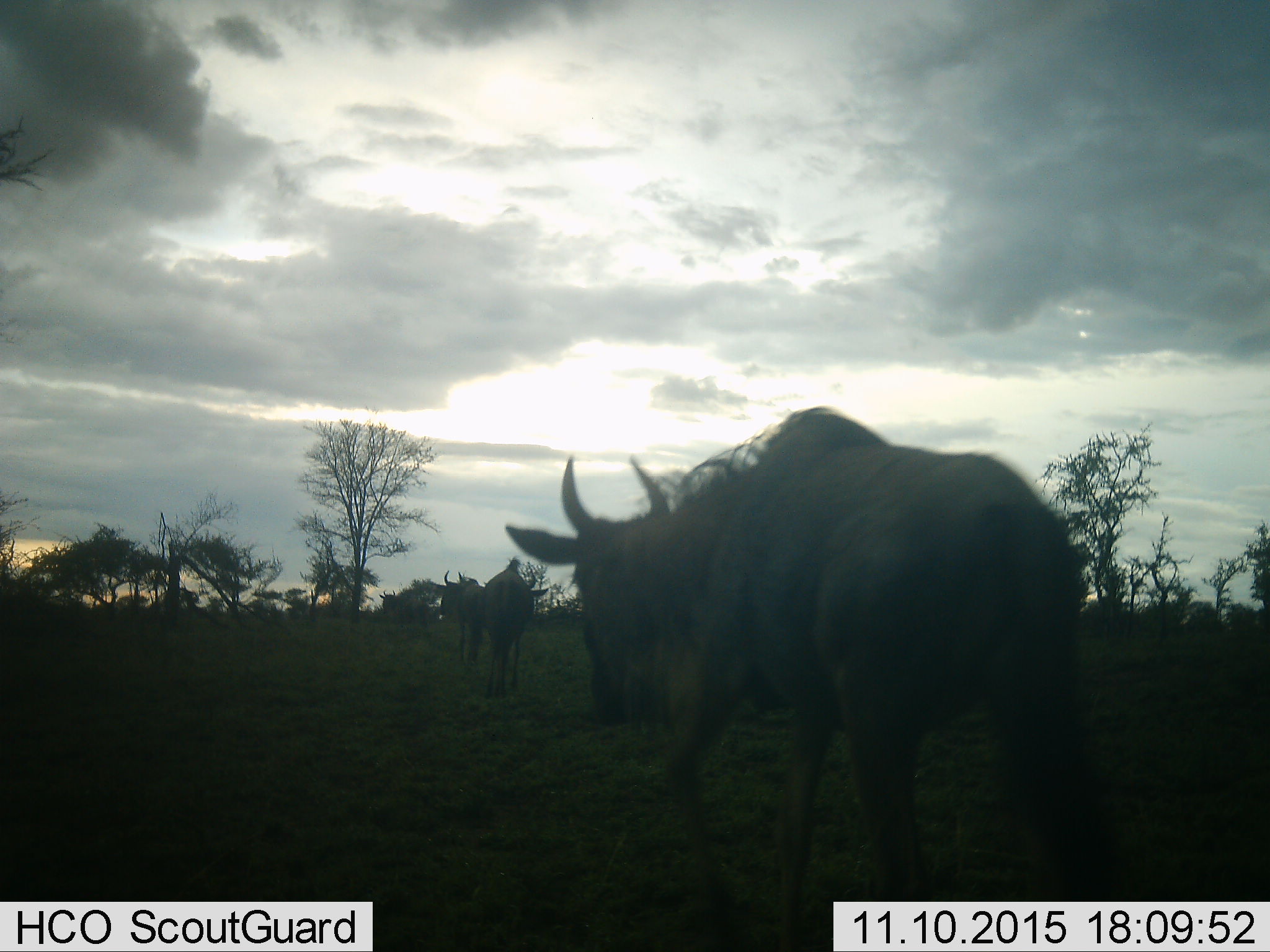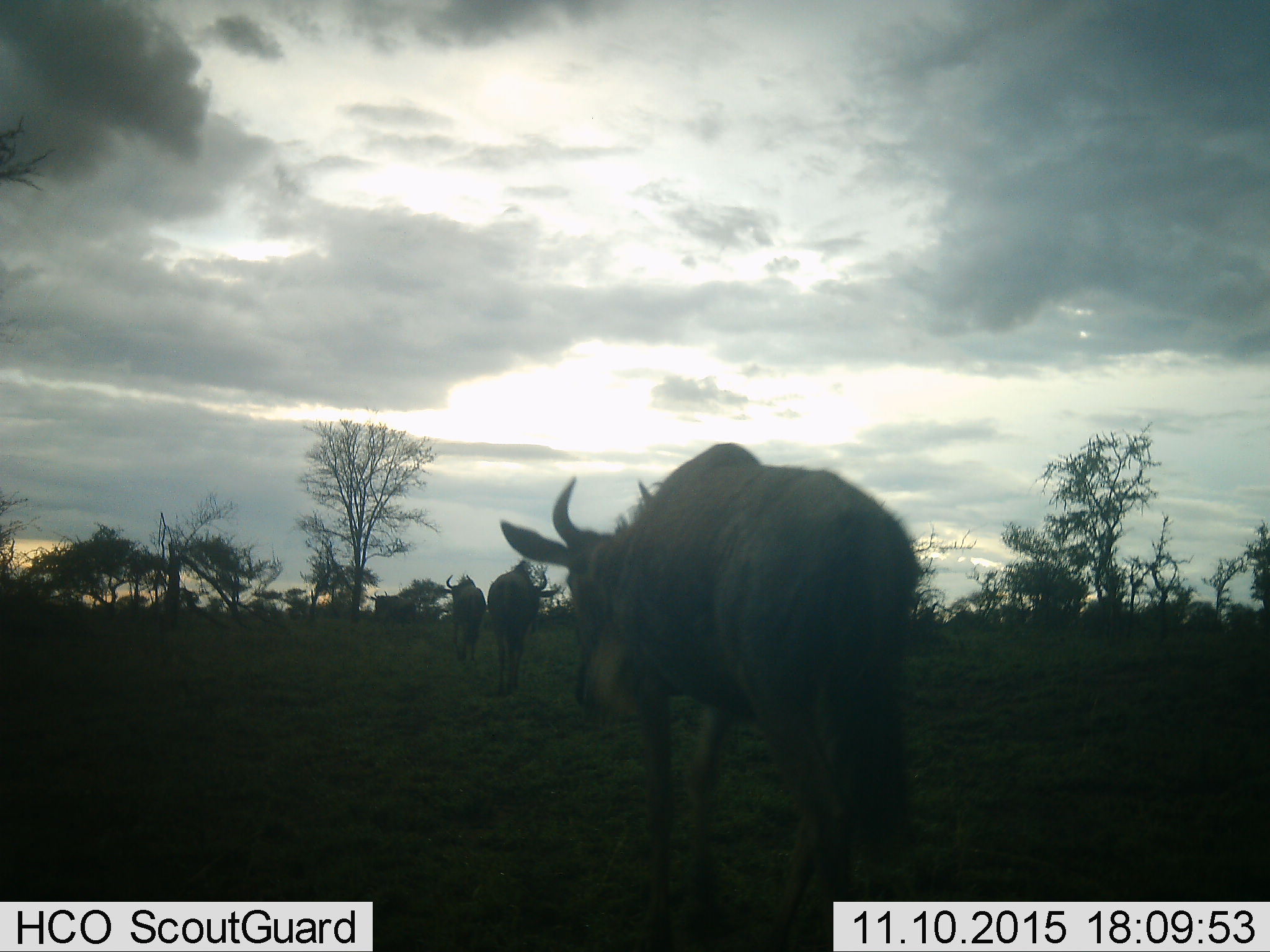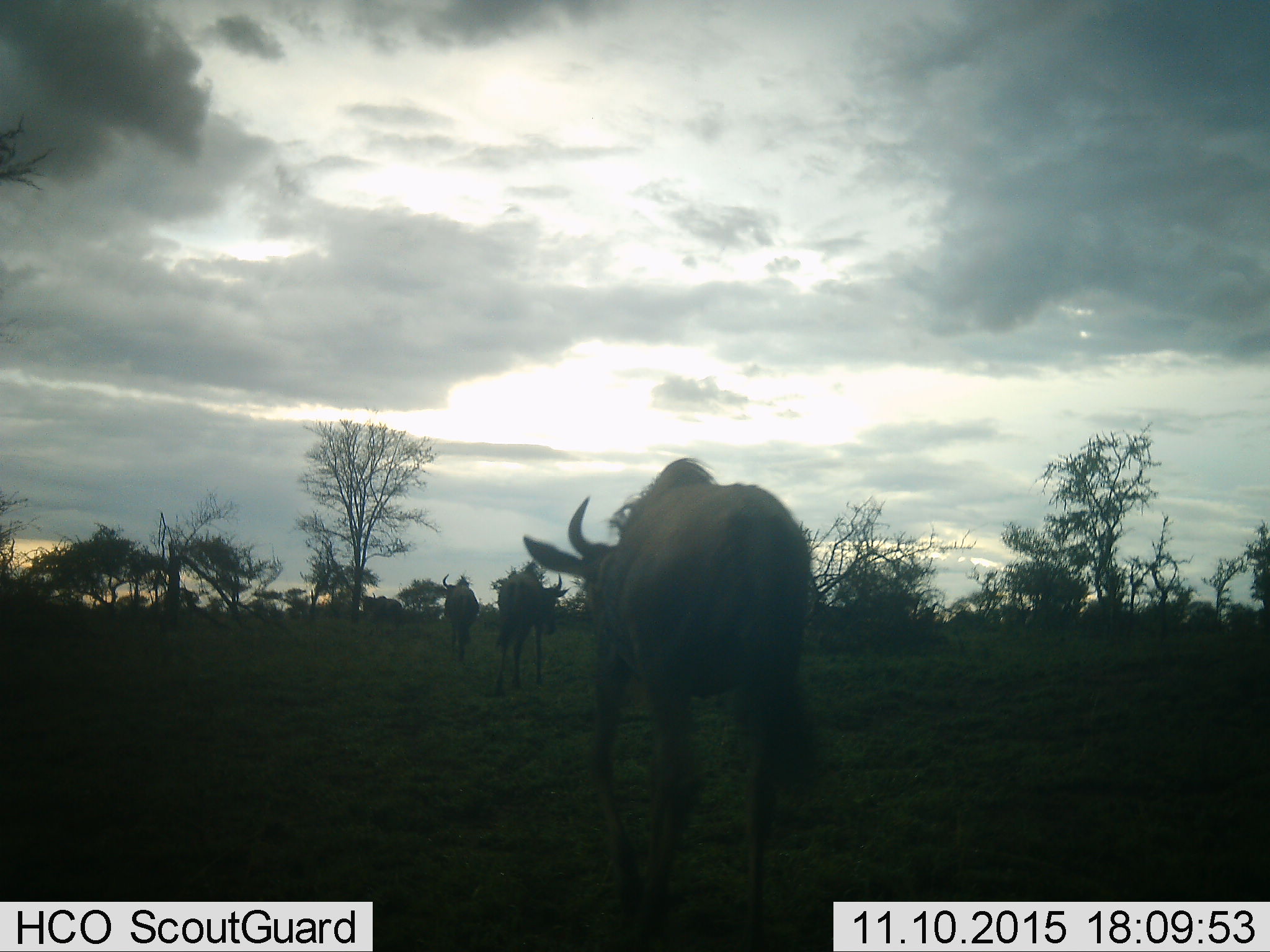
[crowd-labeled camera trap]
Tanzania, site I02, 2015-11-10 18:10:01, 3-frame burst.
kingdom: Animalia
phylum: Chordata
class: Mammalia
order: Artiodactyla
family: Bovidae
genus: Connochaetes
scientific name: Connochaetes taurinus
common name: blue wildebeest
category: wildebeest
Wildebeest (blue wildebeest) (Connochaetes taurinus), count 4. Behavior (volunteer vote fractions): standing 0%, resting 0%, moving 100%, interacting 0%. Young present (vote fraction): 0%. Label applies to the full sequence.